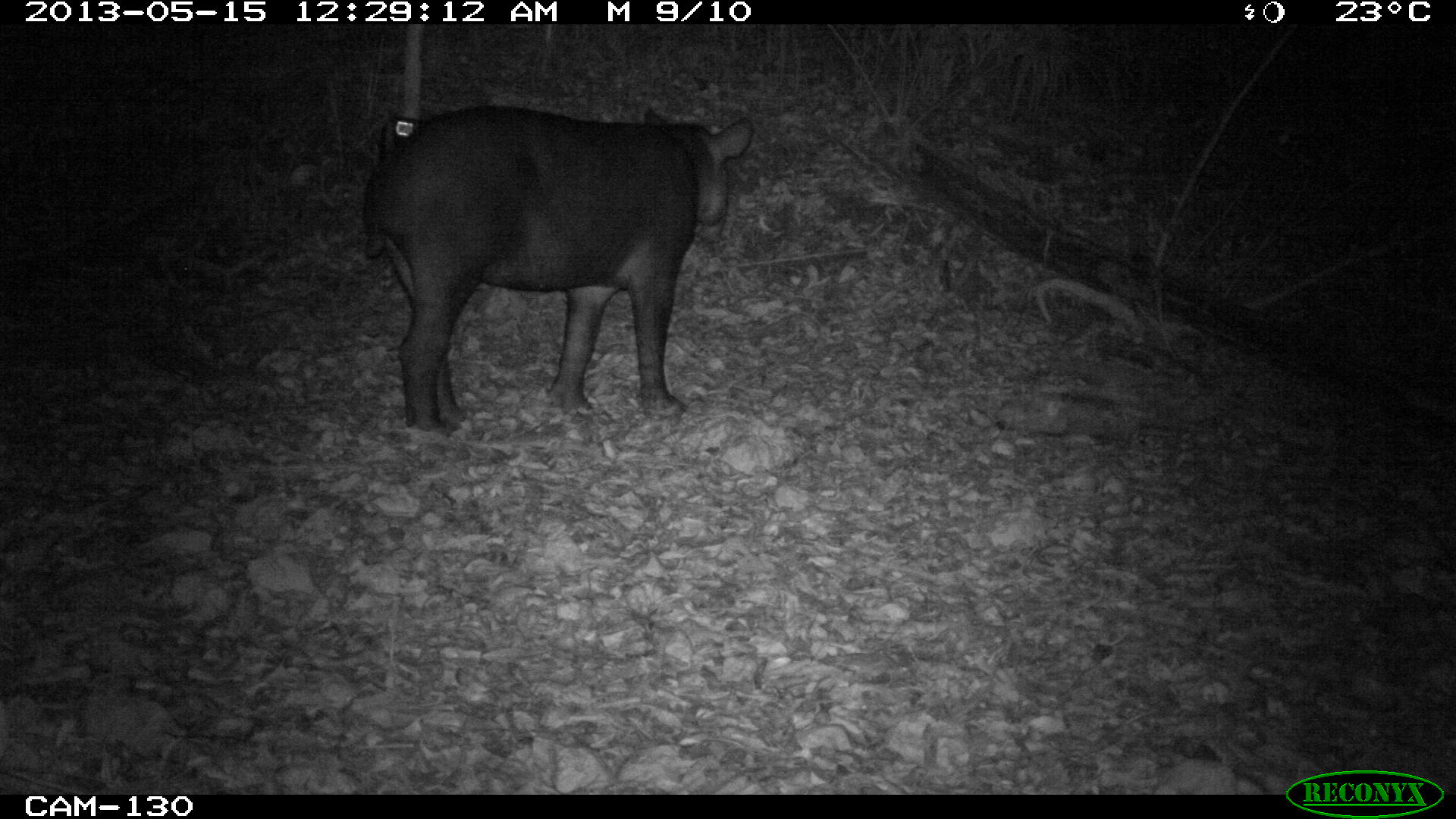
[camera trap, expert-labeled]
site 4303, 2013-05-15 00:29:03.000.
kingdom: Animalia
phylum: Chordata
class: Mammalia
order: Perissodactyla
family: Tapiridae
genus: Tapirus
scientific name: Tapirus bairdii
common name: baird's tapir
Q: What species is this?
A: Tapirus bairdii (baird's tapir).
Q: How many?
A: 1.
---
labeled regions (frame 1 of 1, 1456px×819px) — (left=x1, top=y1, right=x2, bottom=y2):
tapirus bairdii: (left=361, top=103, right=754, bottom=433)